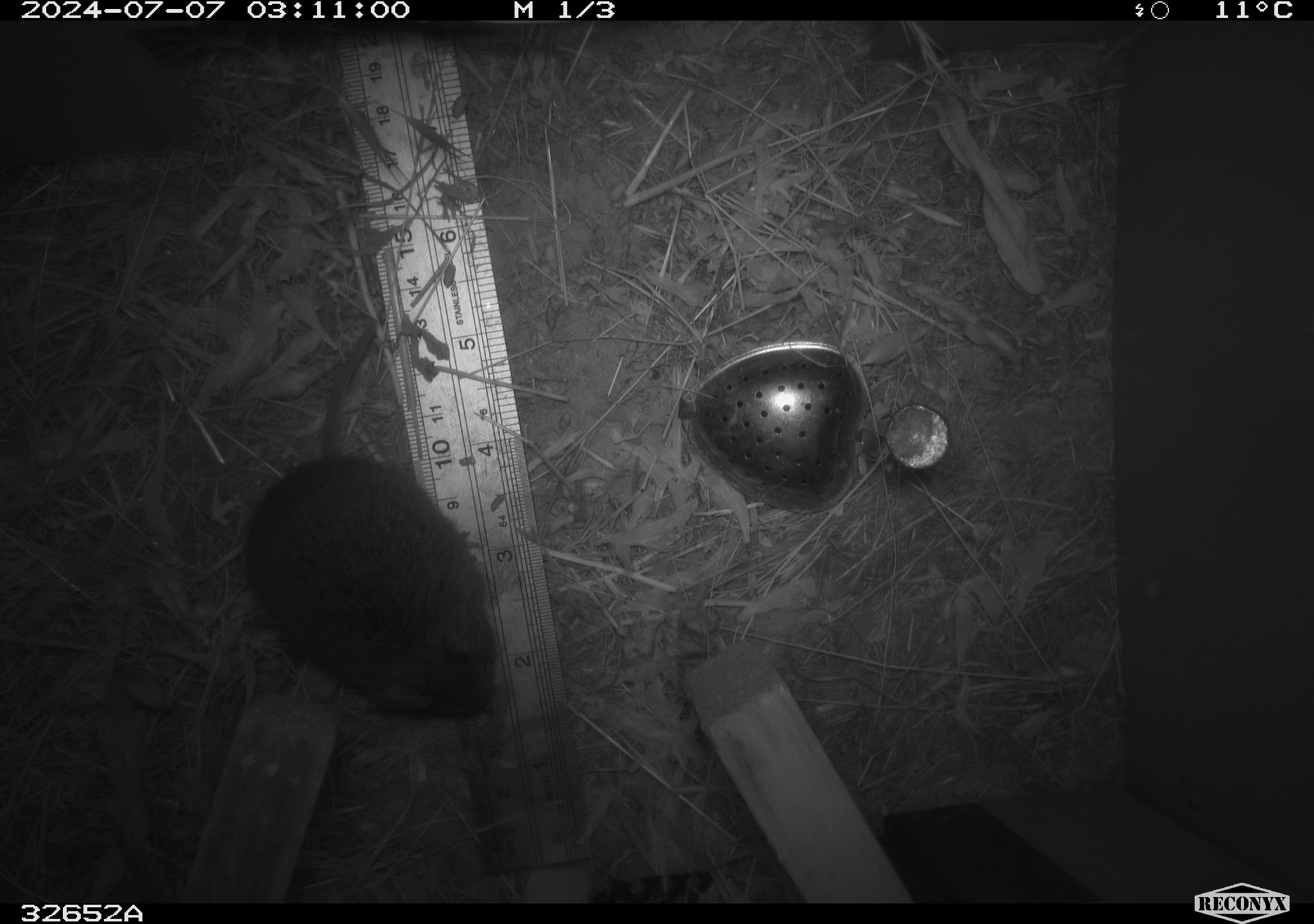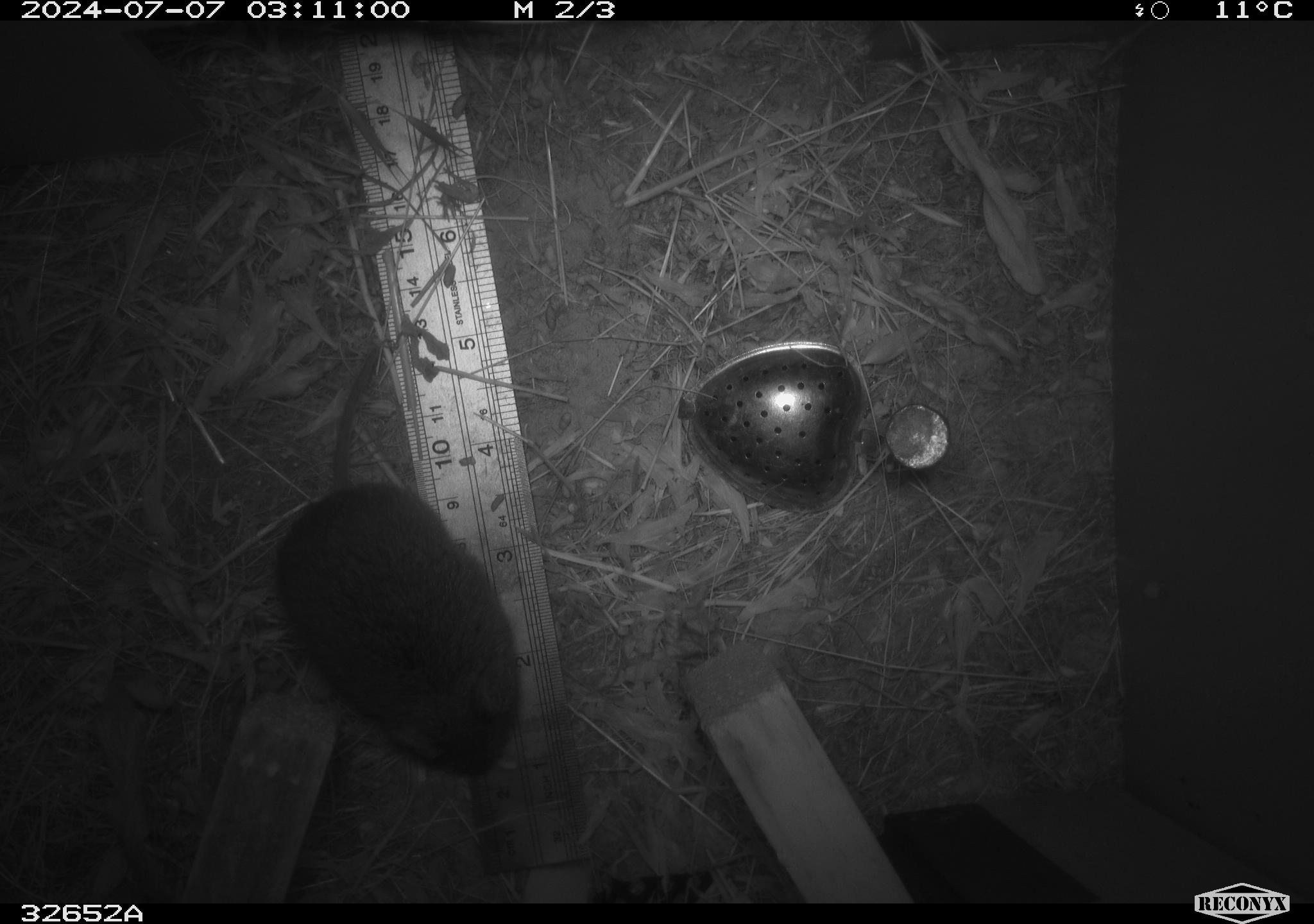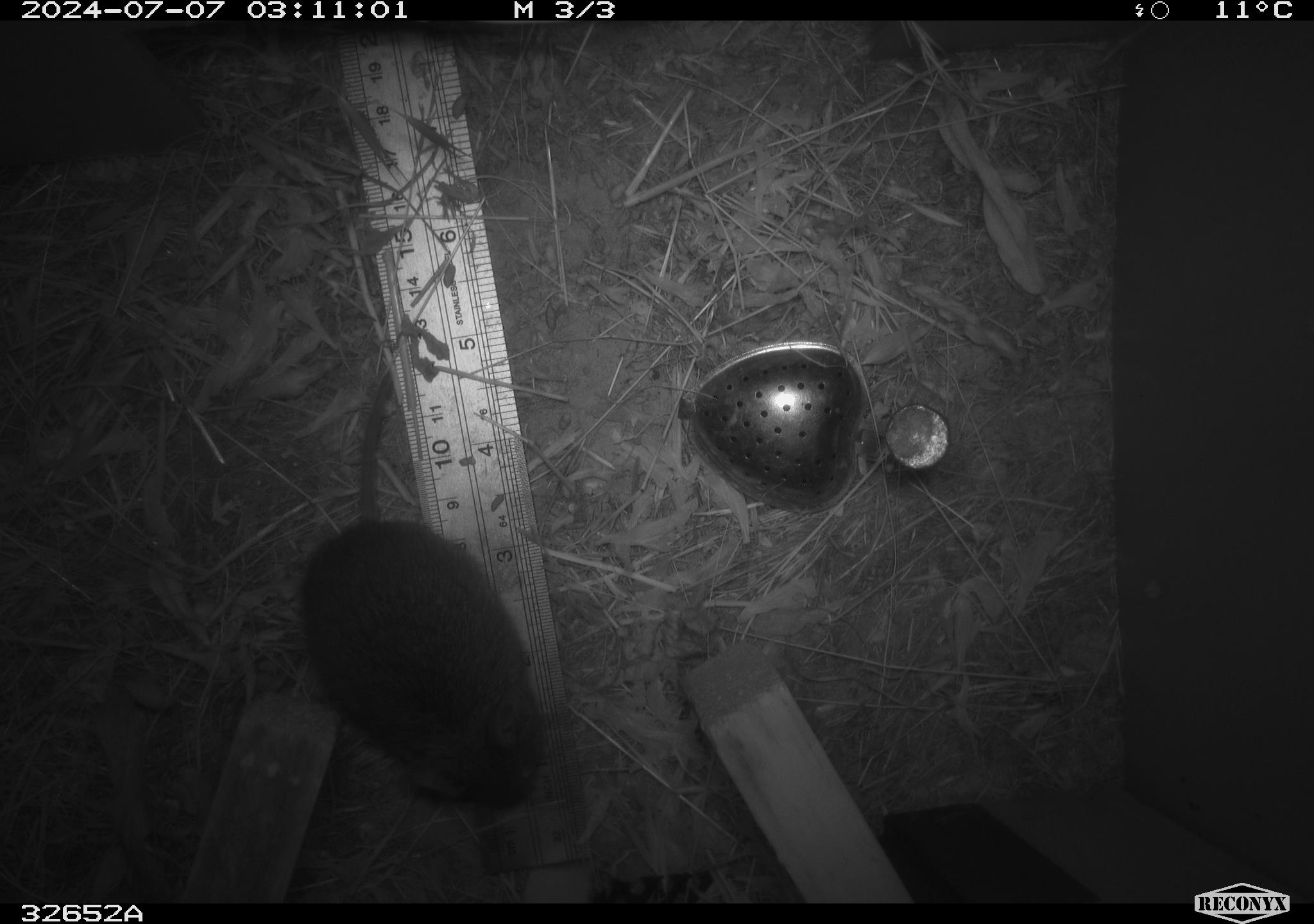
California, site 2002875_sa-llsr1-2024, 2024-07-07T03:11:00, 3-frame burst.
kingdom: Animalia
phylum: Chordata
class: Mammalia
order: Rodentia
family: Cricetidae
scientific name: Arvicolinae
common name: voles, lemmings, and muskrats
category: arvicolinae subfamily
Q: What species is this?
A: Arvicolinae subfamily (voles, lemmings, and muskrats) (Arvicolinae).